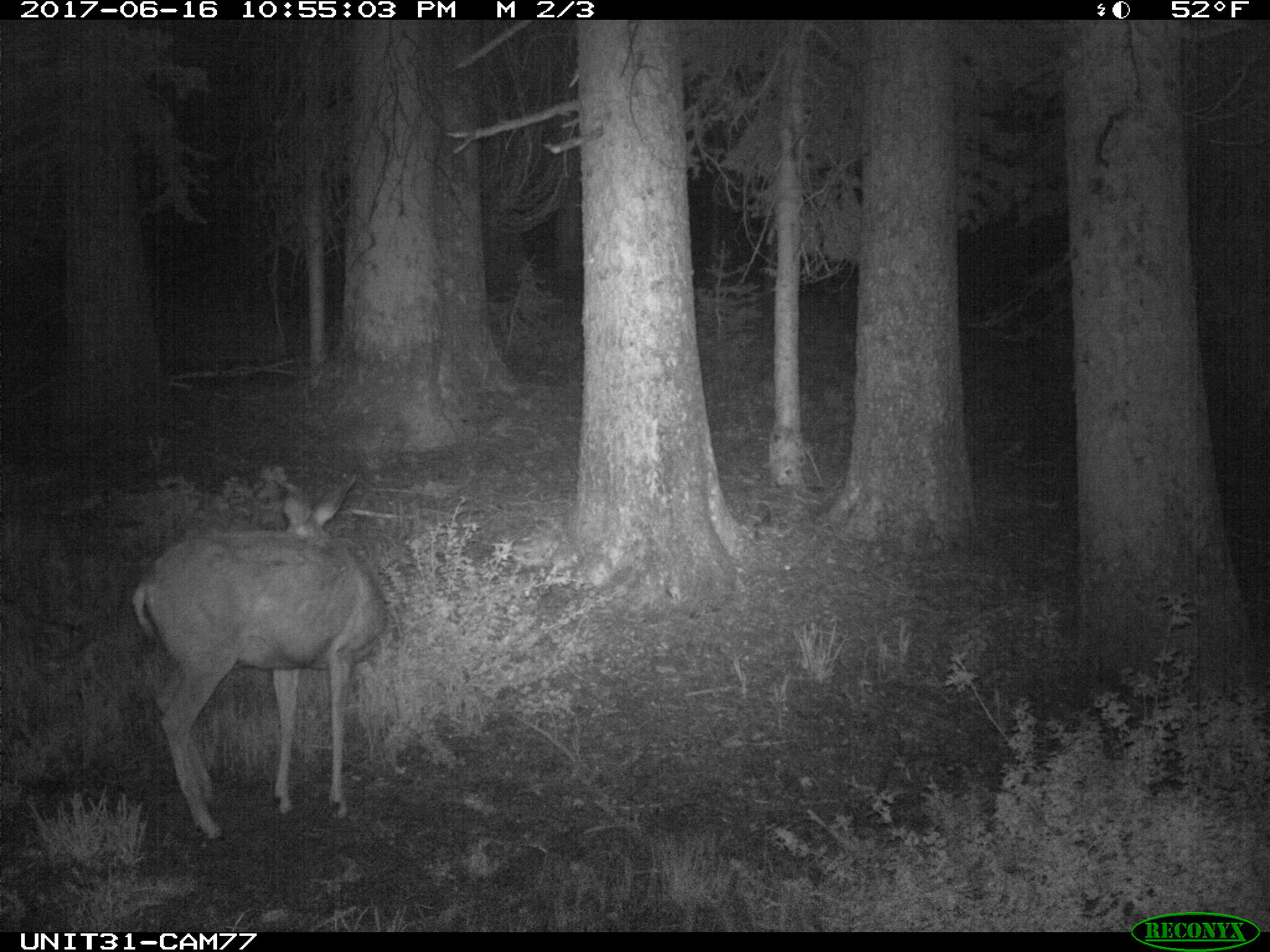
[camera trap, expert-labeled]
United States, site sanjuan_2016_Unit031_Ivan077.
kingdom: Animalia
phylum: Chordata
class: Mammalia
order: Artiodactyla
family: Cervidae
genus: Odocoileus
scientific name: Odocoileus hemionus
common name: mule deer